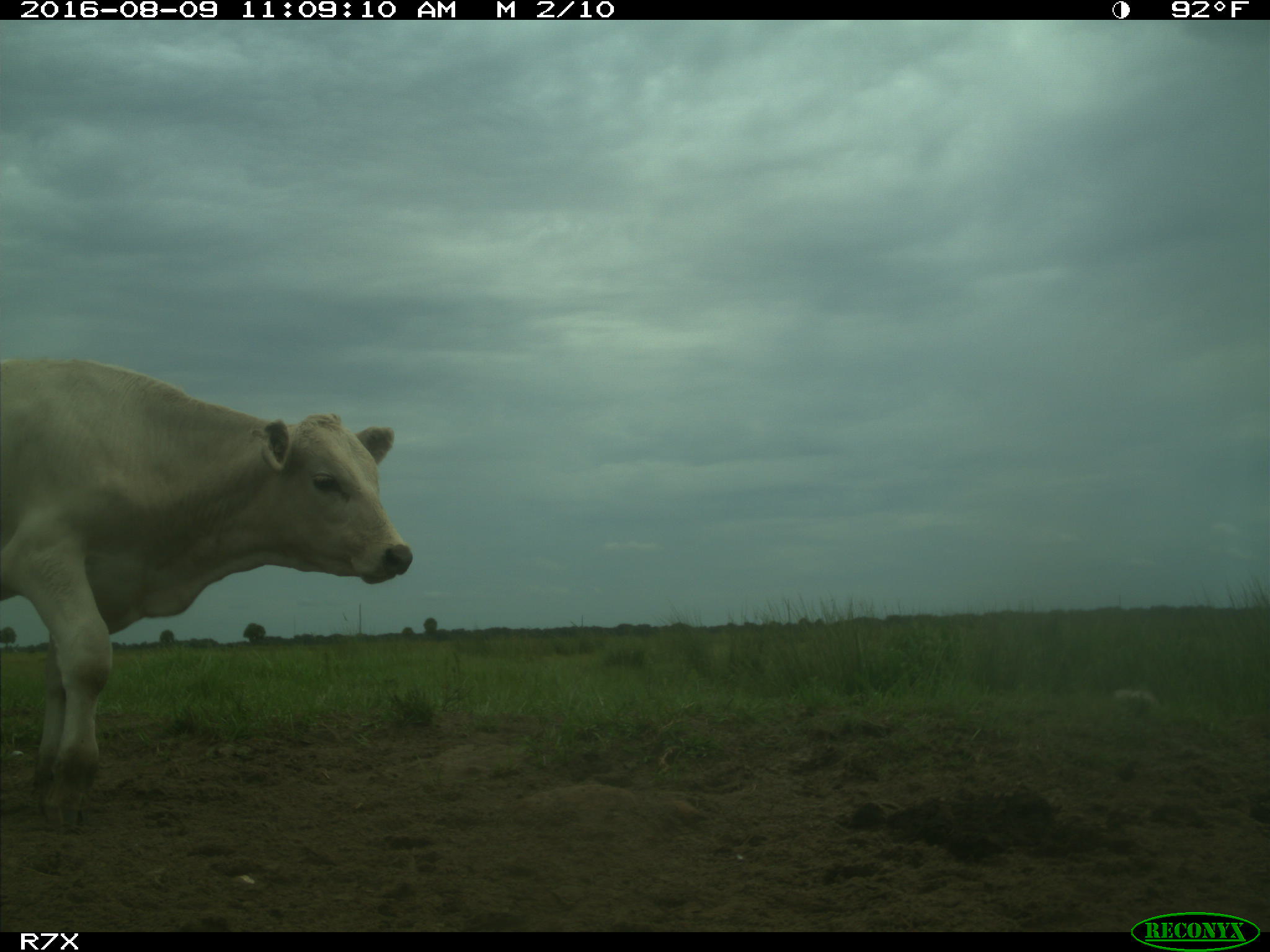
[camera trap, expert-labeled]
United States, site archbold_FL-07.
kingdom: Animalia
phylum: Chordata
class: Mammalia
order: Artiodactyla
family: Bovidae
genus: Bos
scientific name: Bos taurus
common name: domestic cow